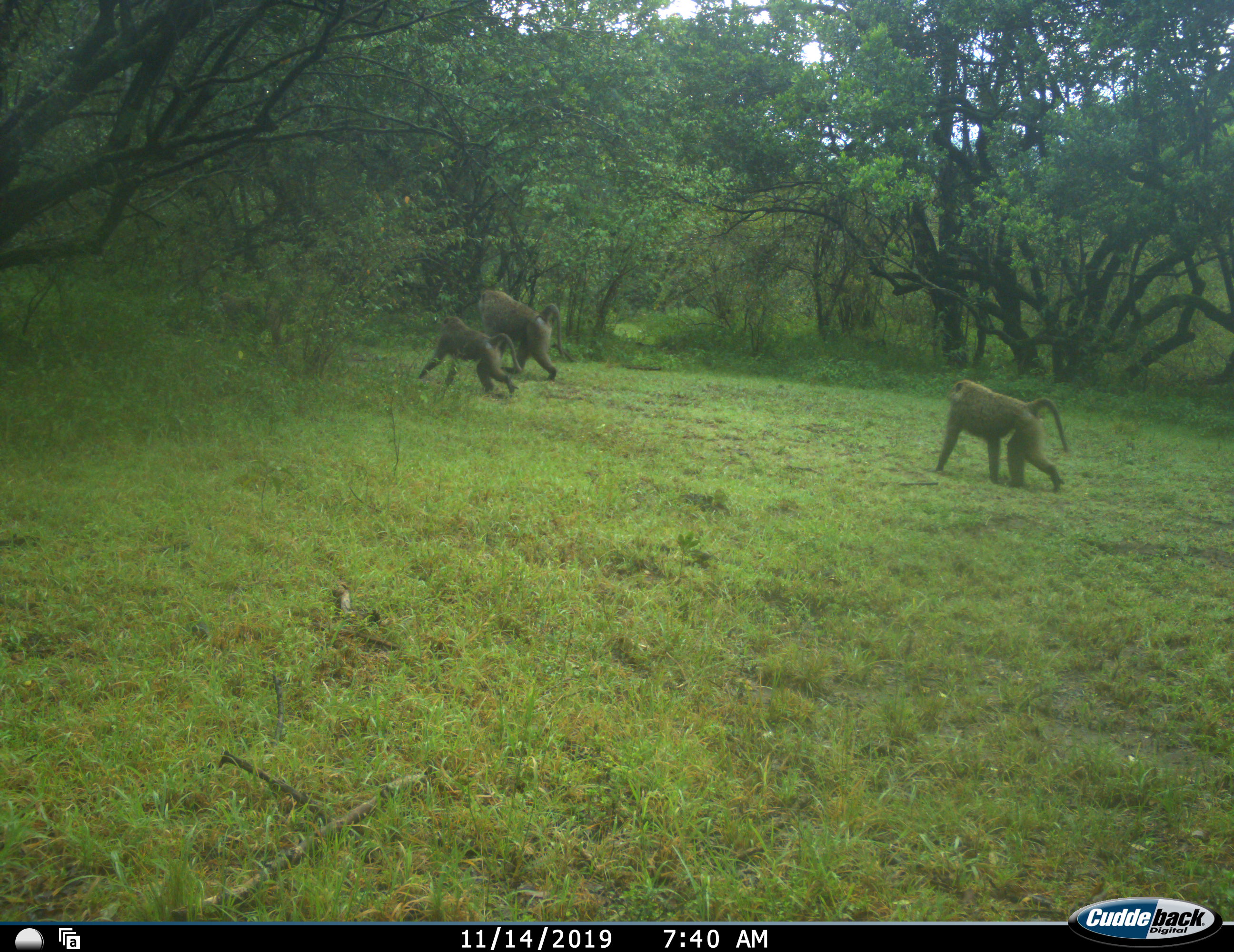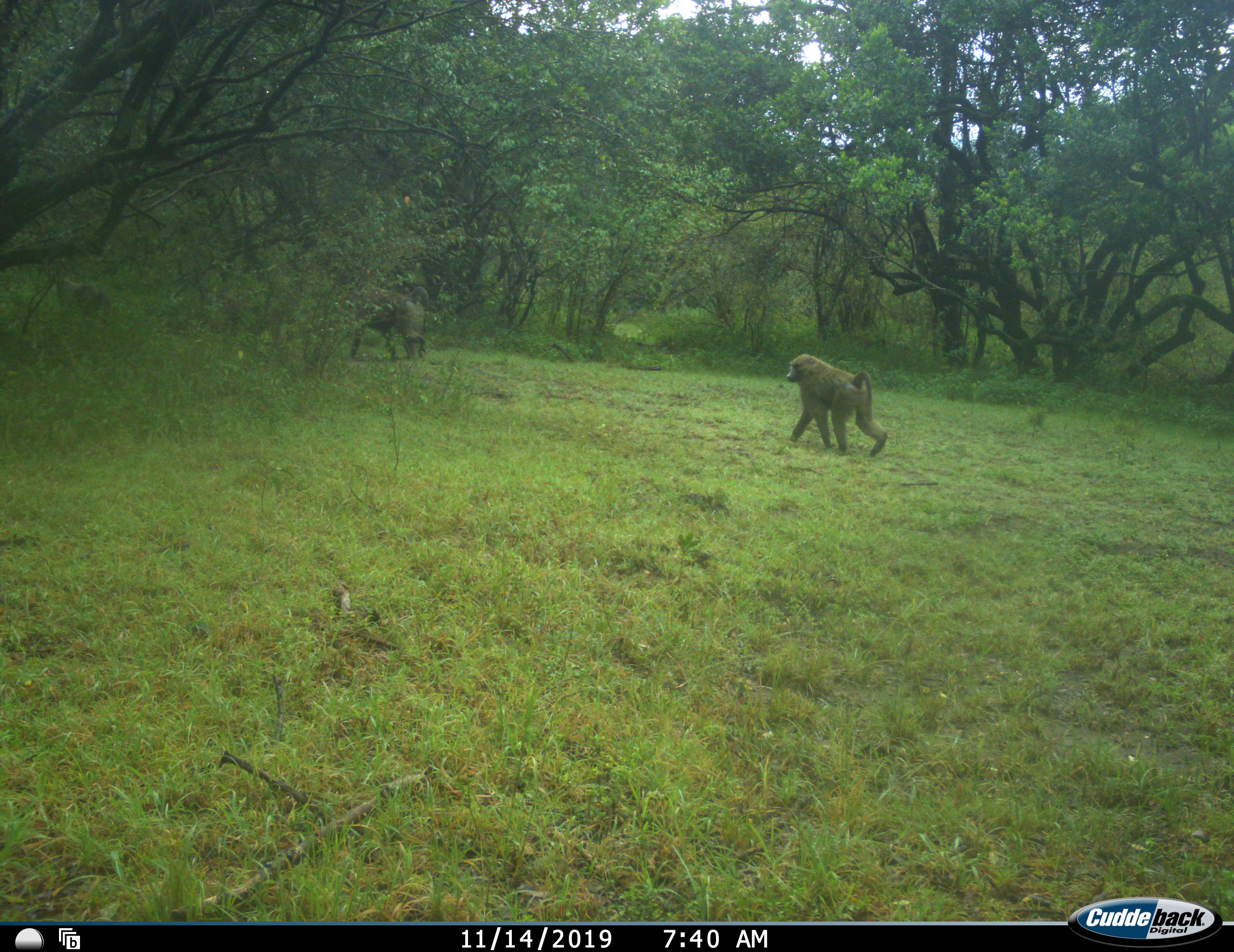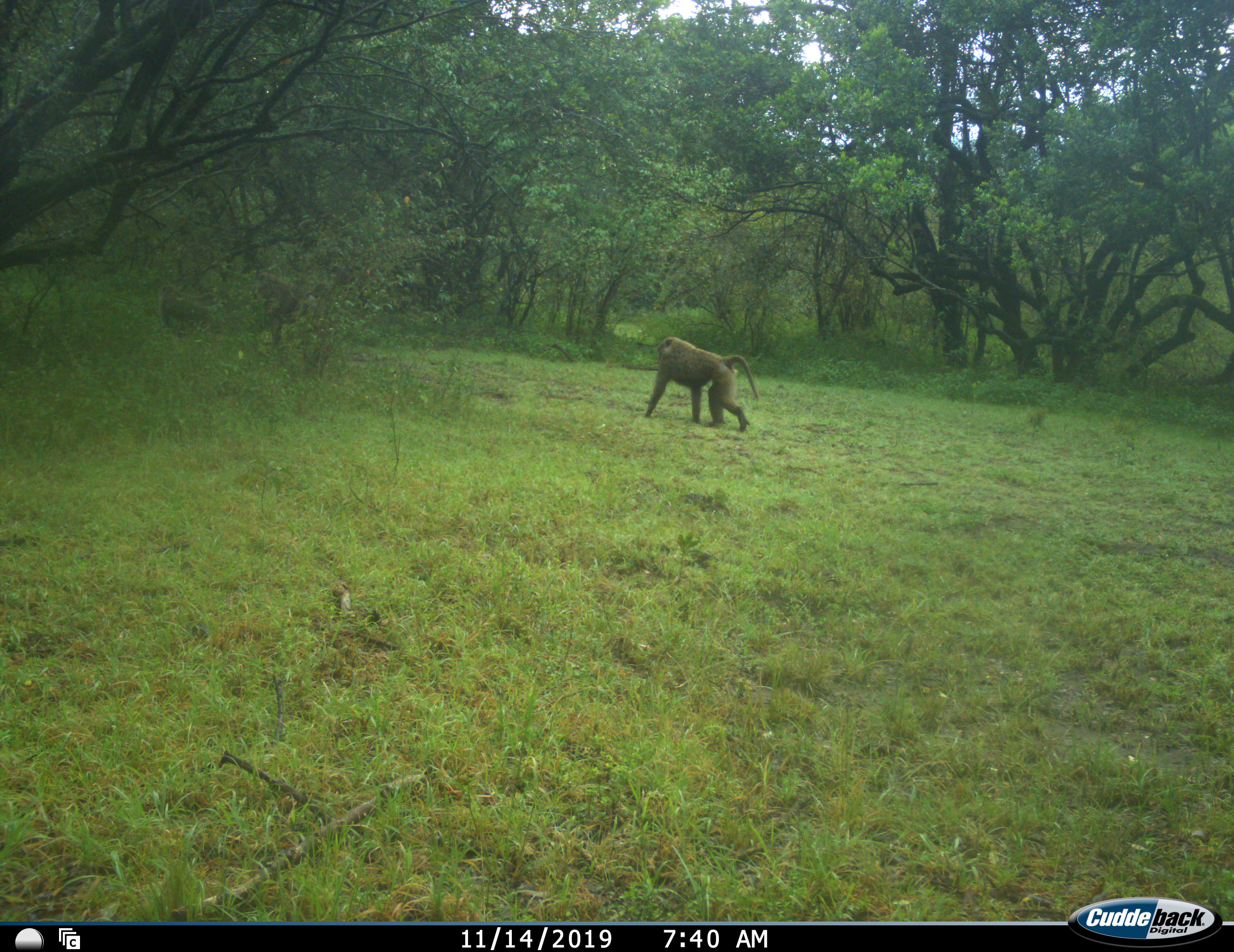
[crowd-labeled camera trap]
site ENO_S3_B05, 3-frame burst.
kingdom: Animalia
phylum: Chordata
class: Mammalia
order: Primates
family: Cercopithecidae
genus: Papio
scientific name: Papio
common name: baboon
Baboon (Papio), count 4. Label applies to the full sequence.